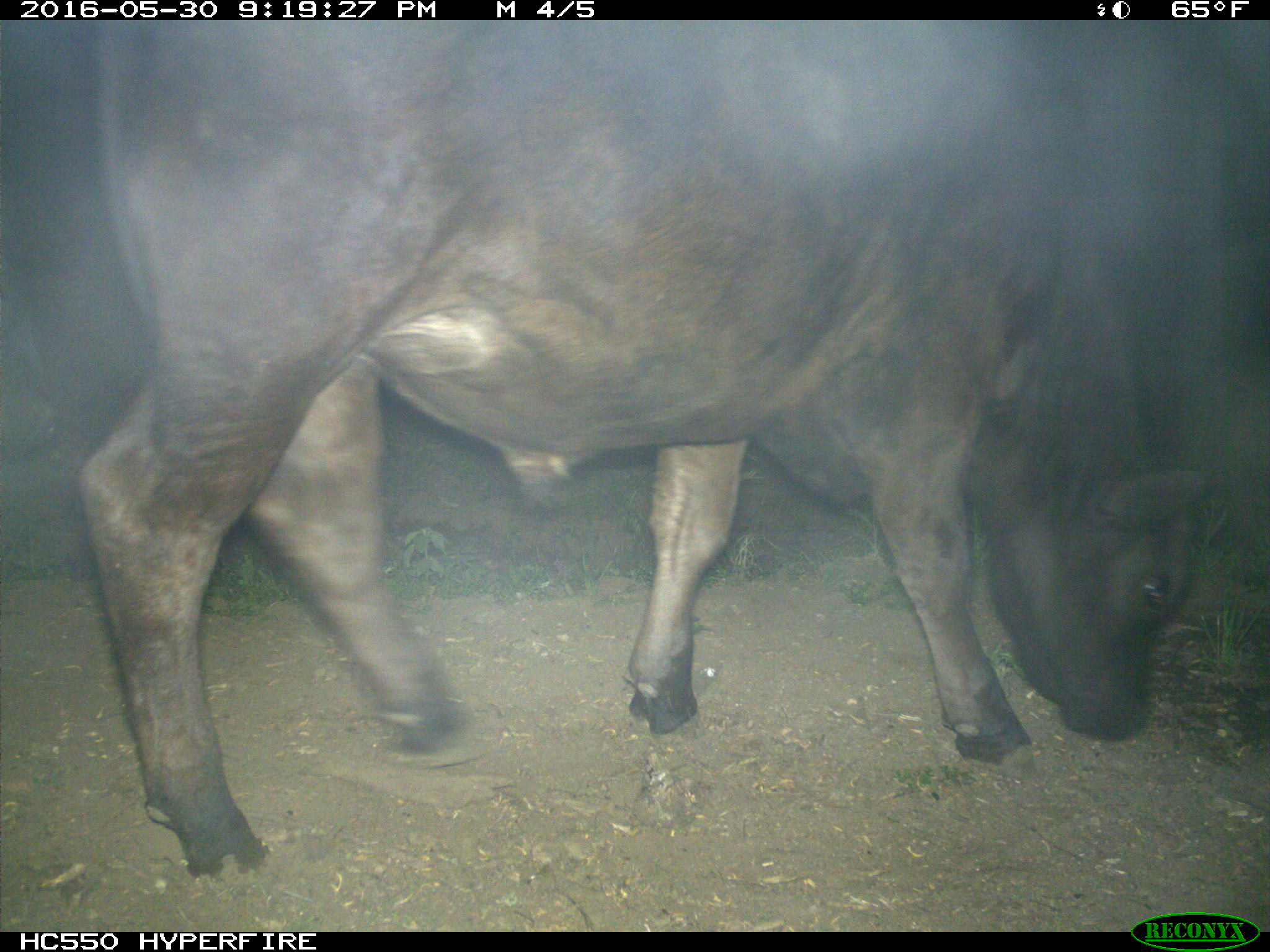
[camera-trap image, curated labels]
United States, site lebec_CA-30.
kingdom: Animalia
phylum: Chordata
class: Mammalia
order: Artiodactyla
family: Bovidae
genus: Bos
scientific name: Bos taurus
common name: domestic cow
Bos taurus (domestic cow).